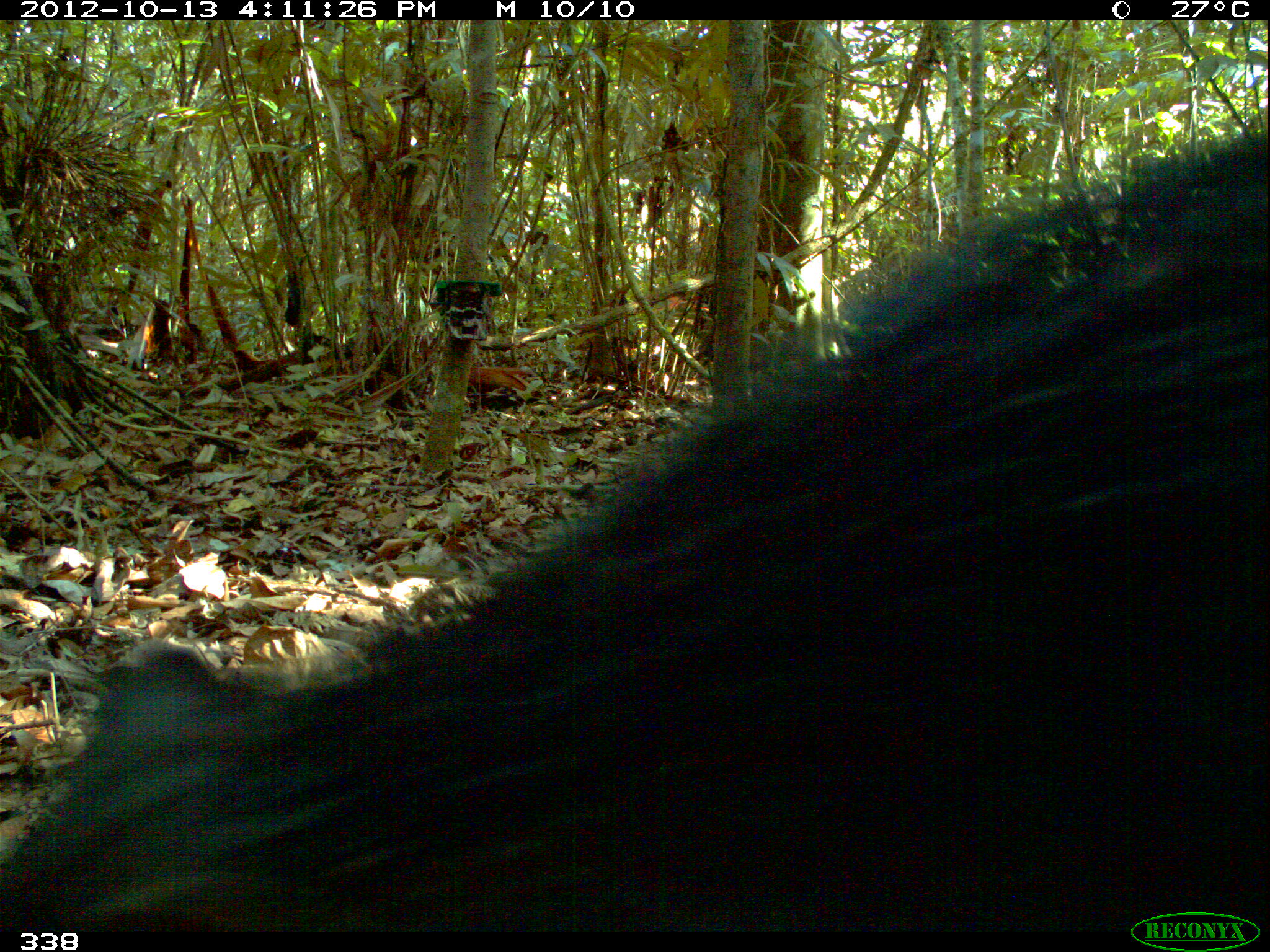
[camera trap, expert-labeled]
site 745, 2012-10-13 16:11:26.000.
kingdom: Animalia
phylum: Chordata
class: Mammalia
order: Artiodactyla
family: Tayassuidae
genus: Tayassu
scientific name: Tayassu pecari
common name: white-lipped peccary